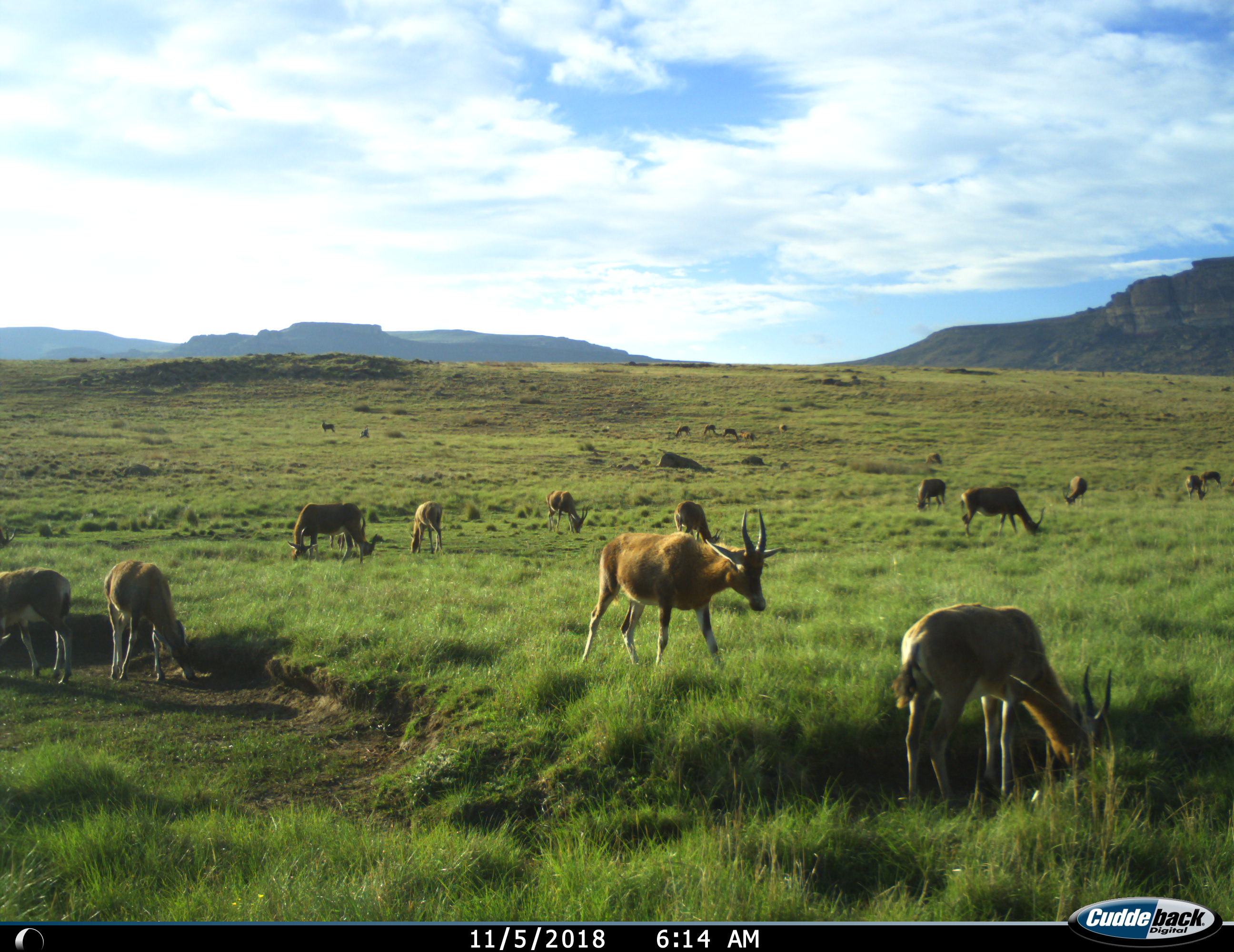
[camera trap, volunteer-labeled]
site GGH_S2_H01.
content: unidentified animal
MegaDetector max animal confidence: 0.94